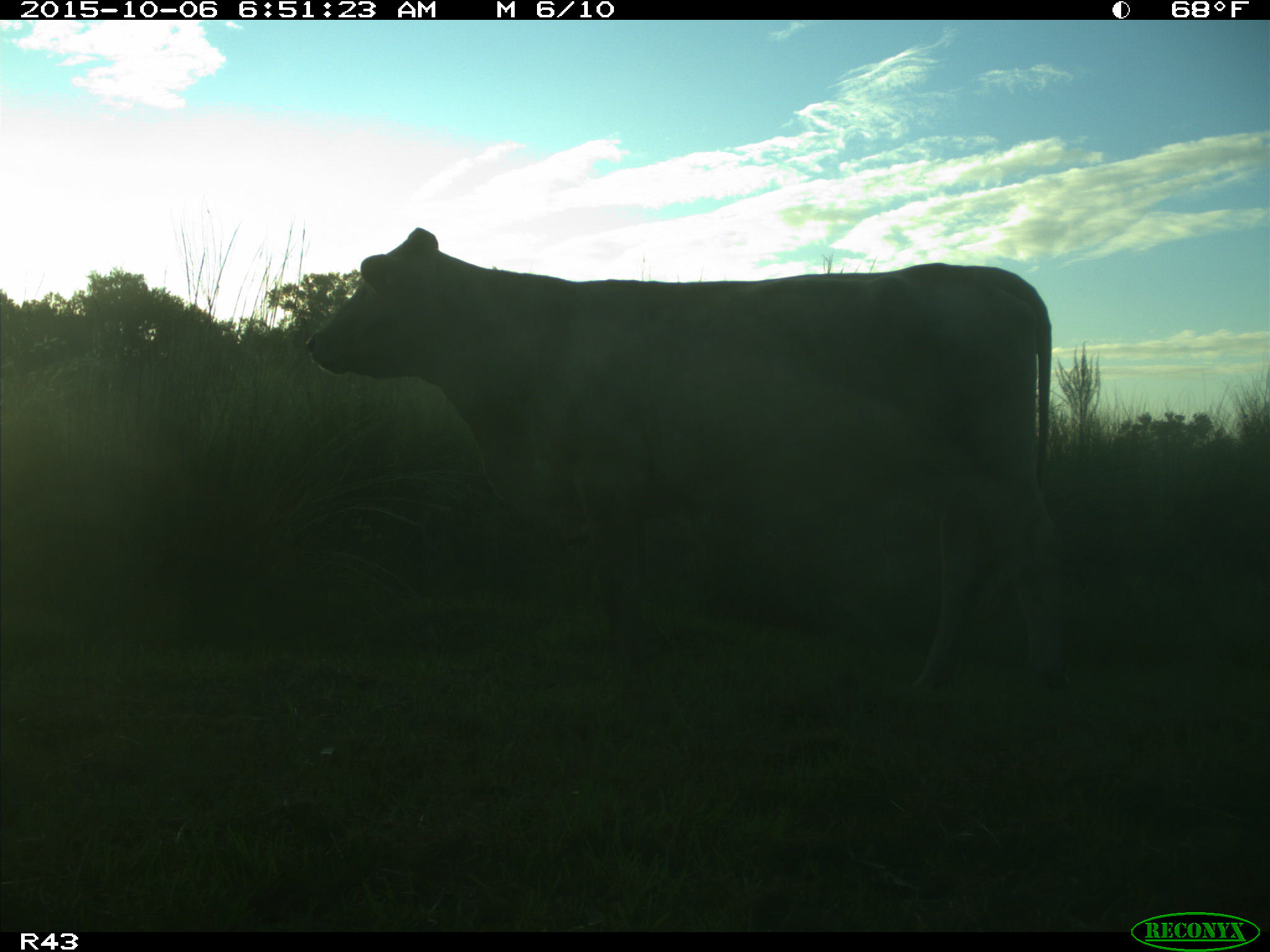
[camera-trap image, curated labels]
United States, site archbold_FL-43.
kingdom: Animalia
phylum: Chordata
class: Mammalia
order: Artiodactyla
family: Bovidae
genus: Bos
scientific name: Bos taurus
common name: domestic cow